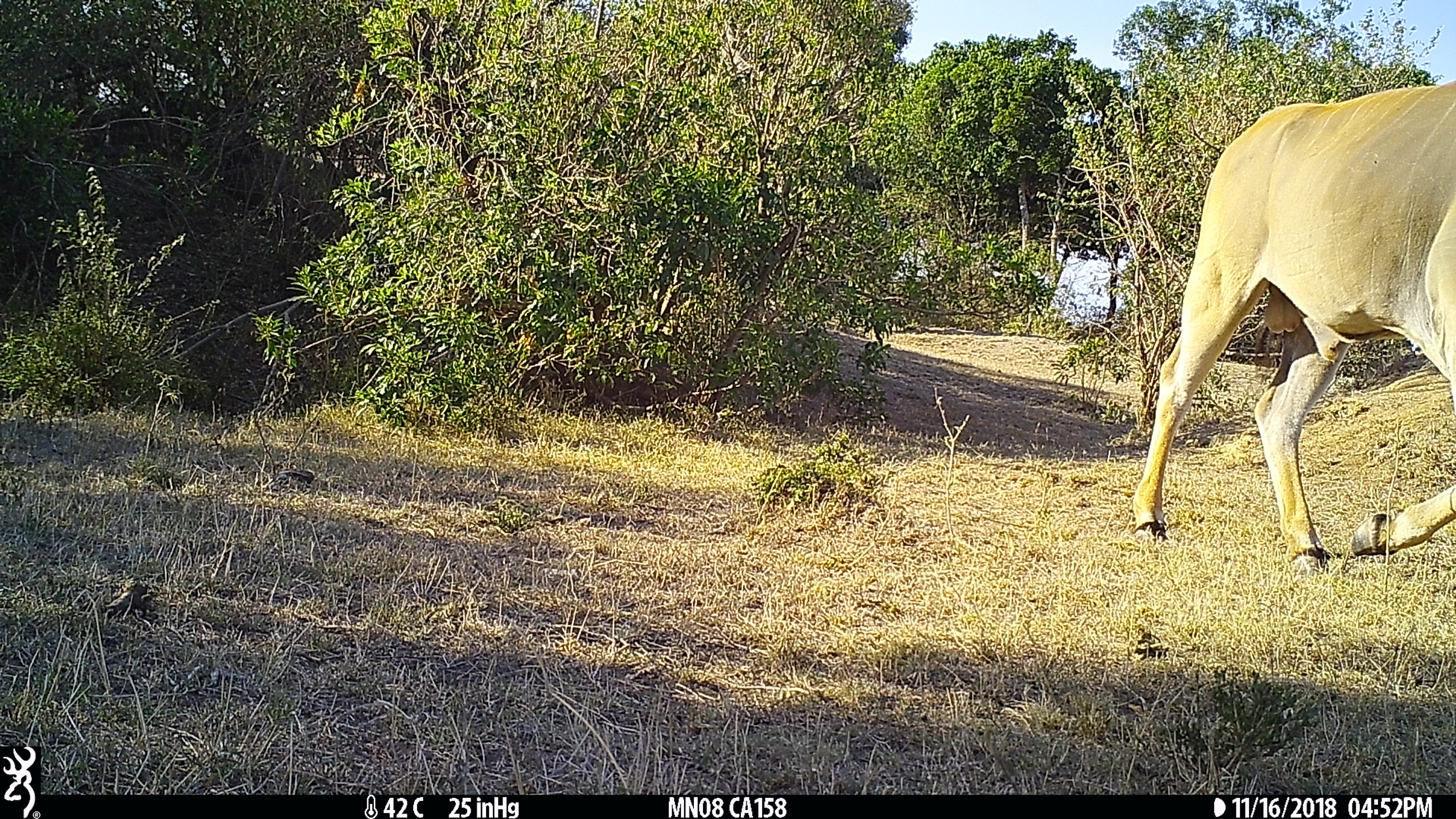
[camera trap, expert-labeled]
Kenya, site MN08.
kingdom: Animalia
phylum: Chordata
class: Mammalia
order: Artiodactyla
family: Bovidae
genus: Damaliscus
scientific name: Damaliscus lunatus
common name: topi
Topi (Damaliscus lunatus).